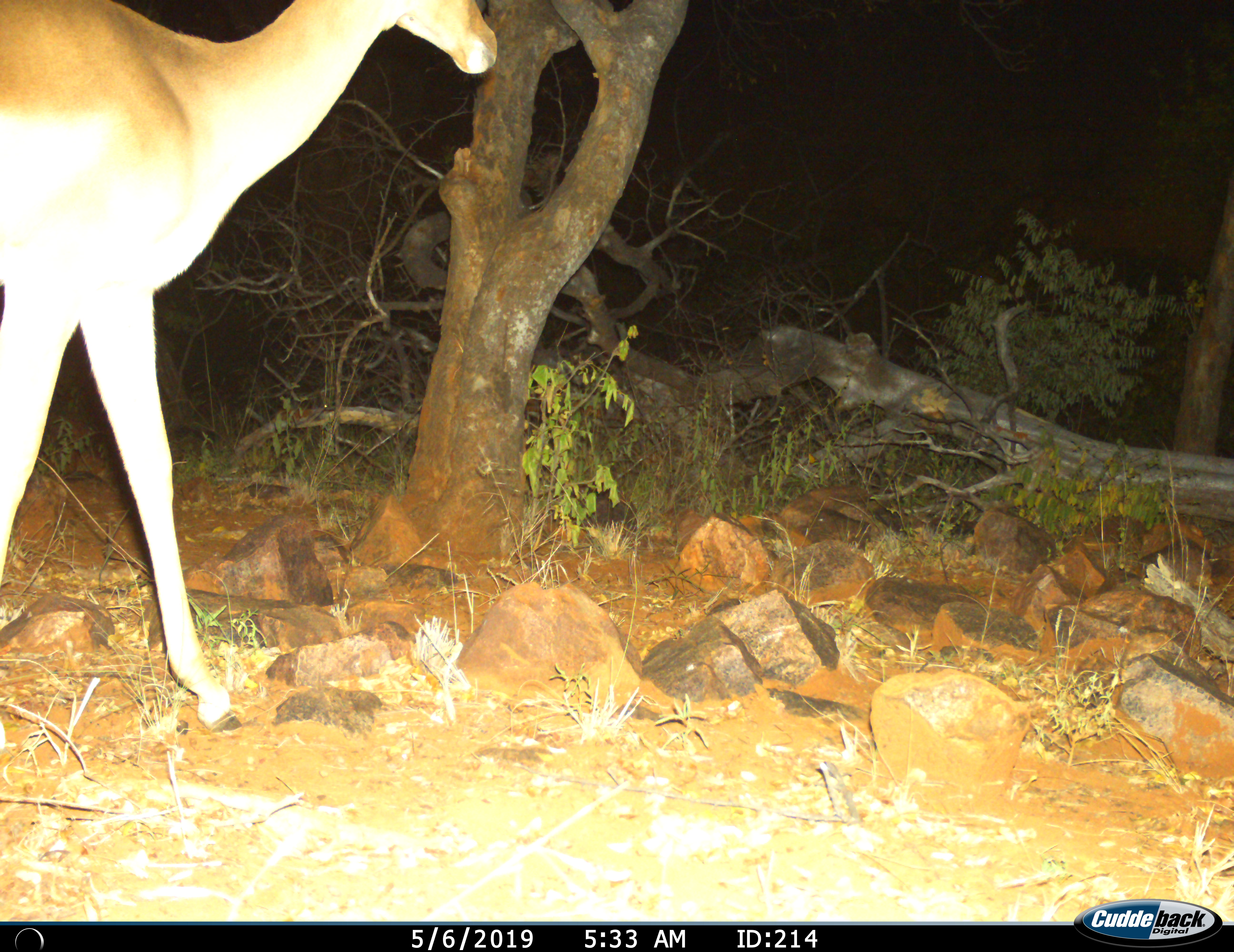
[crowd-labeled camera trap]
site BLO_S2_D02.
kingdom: Animalia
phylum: Chordata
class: Mammalia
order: Artiodactyla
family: Bovidae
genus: Aepyceros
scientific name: Aepyceros melampus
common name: impala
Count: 1.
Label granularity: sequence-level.